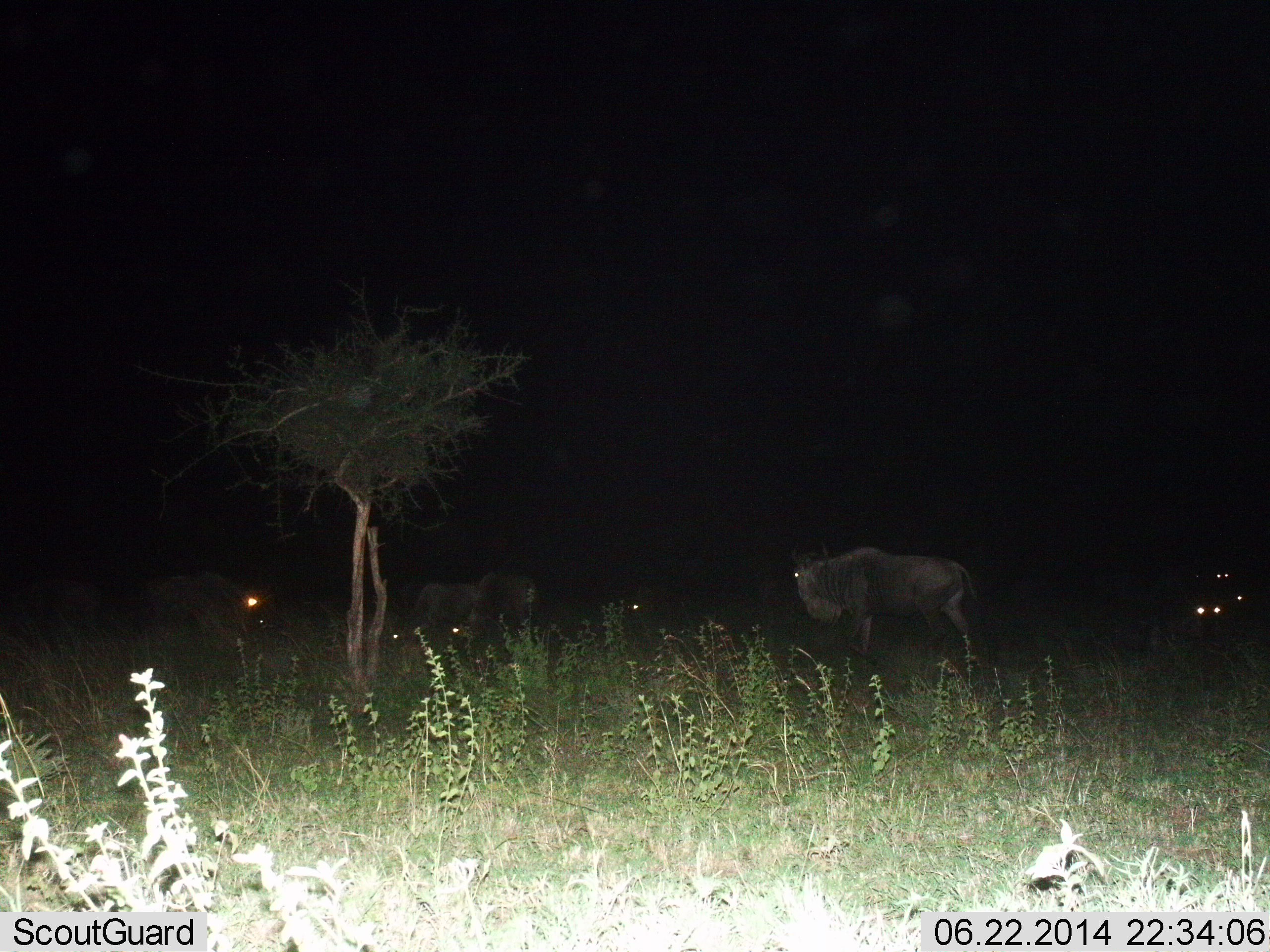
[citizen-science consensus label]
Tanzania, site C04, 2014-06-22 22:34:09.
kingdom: Animalia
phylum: Chordata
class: Mammalia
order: Artiodactyla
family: Bovidae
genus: Connochaetes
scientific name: Connochaetes taurinus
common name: blue wildebeest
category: wildebeest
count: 7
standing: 67%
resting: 8%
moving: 33%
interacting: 8%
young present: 8%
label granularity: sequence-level